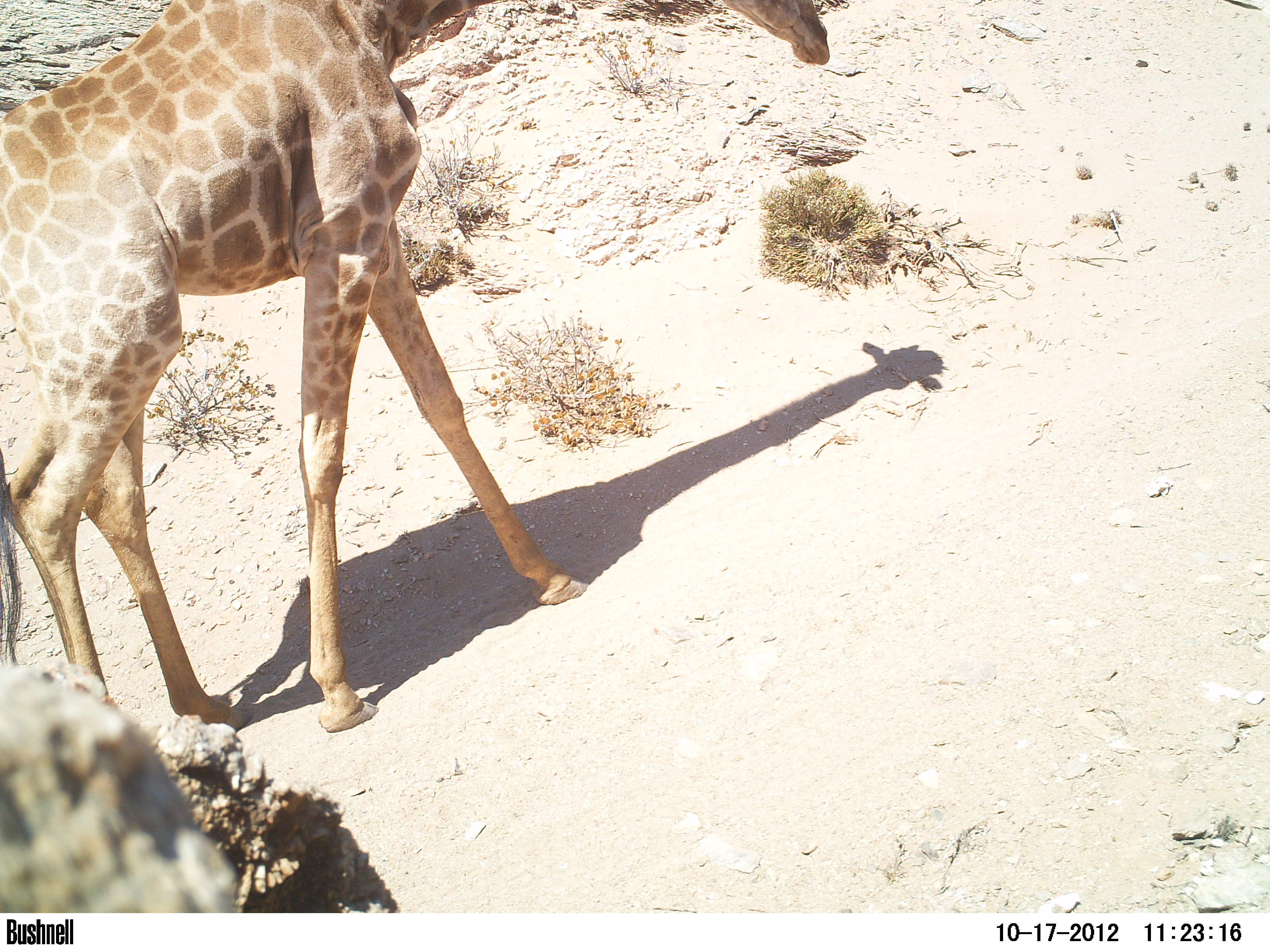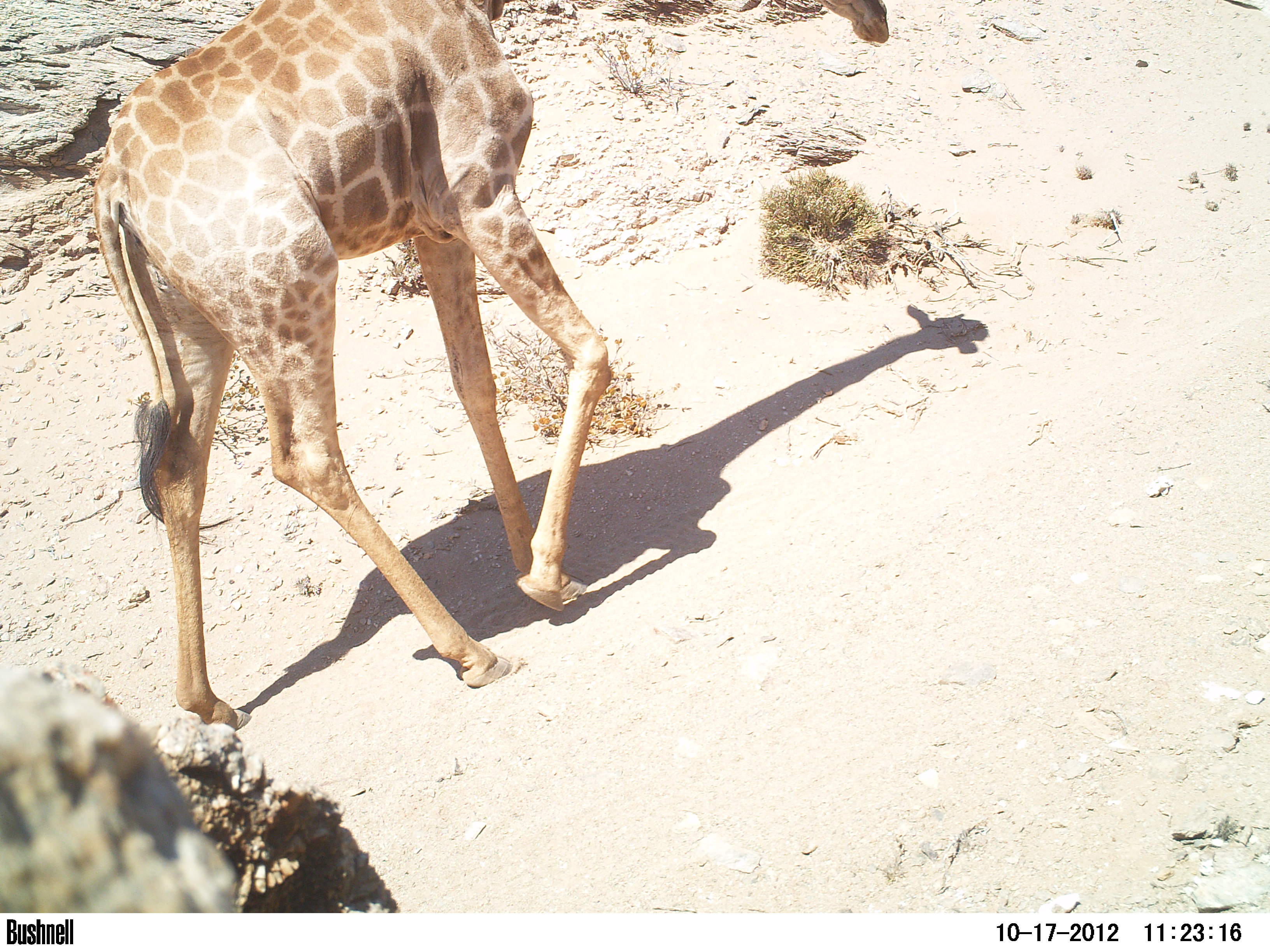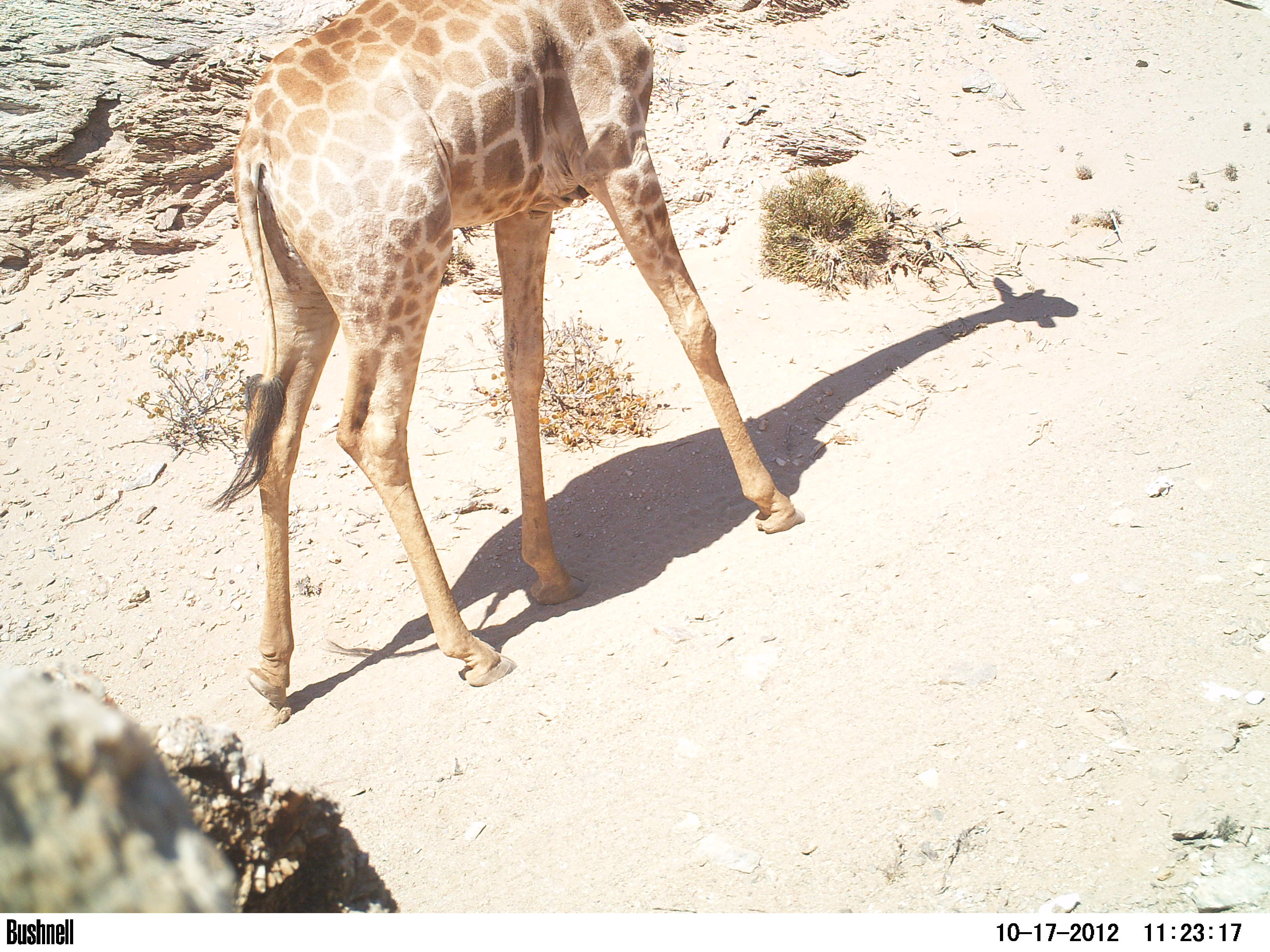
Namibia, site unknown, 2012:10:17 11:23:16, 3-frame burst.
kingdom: Animalia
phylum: Chordata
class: Mammalia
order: Artiodactyla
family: Giraffidae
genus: Giraffa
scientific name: Giraffa camelopardalis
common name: giraffe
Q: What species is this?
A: Giraffa camelopardalis (giraffe).